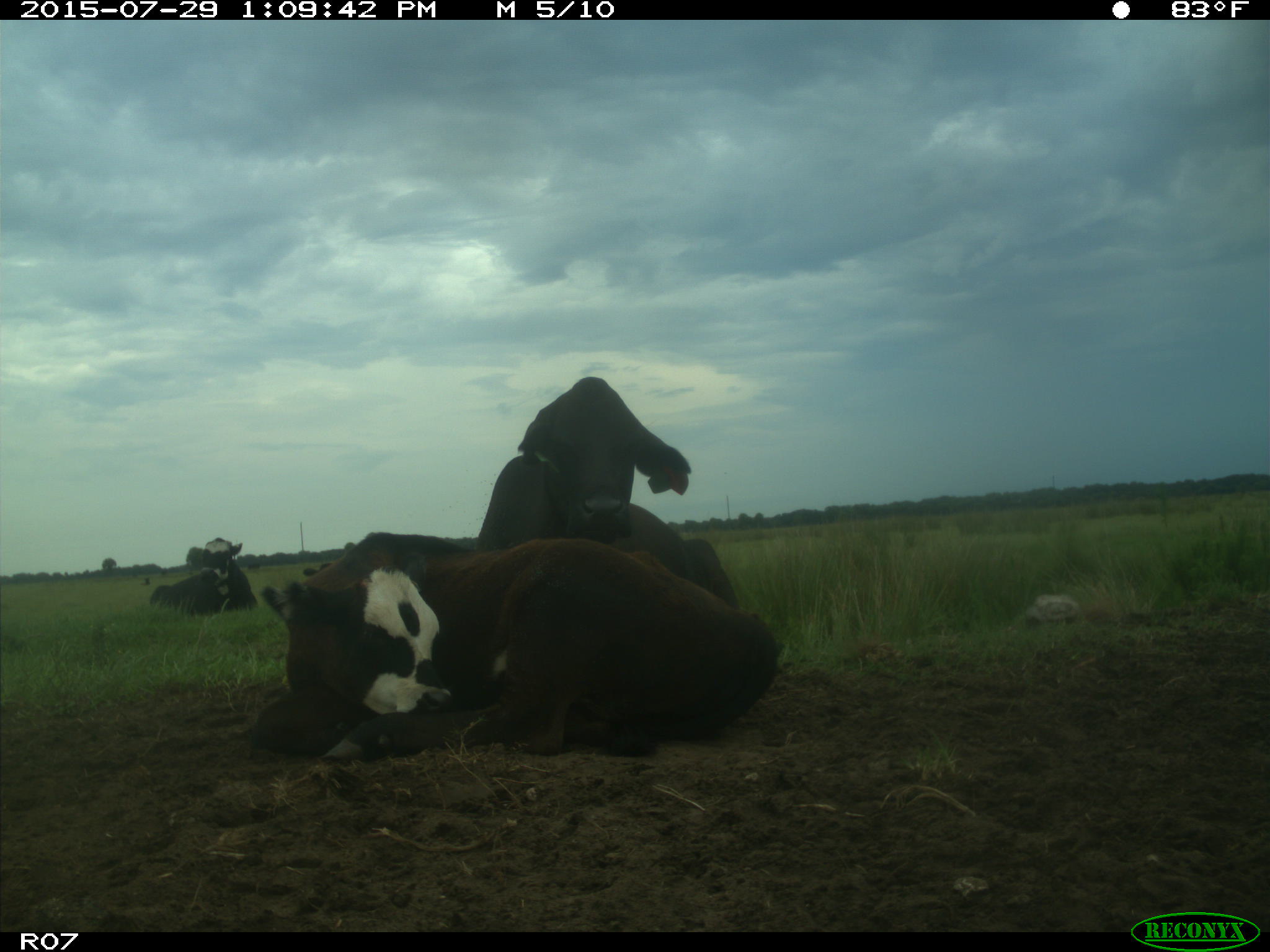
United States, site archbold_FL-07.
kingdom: Animalia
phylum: Chordata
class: Mammalia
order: Artiodactyla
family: Bovidae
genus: Bos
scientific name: Bos taurus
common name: domestic cow